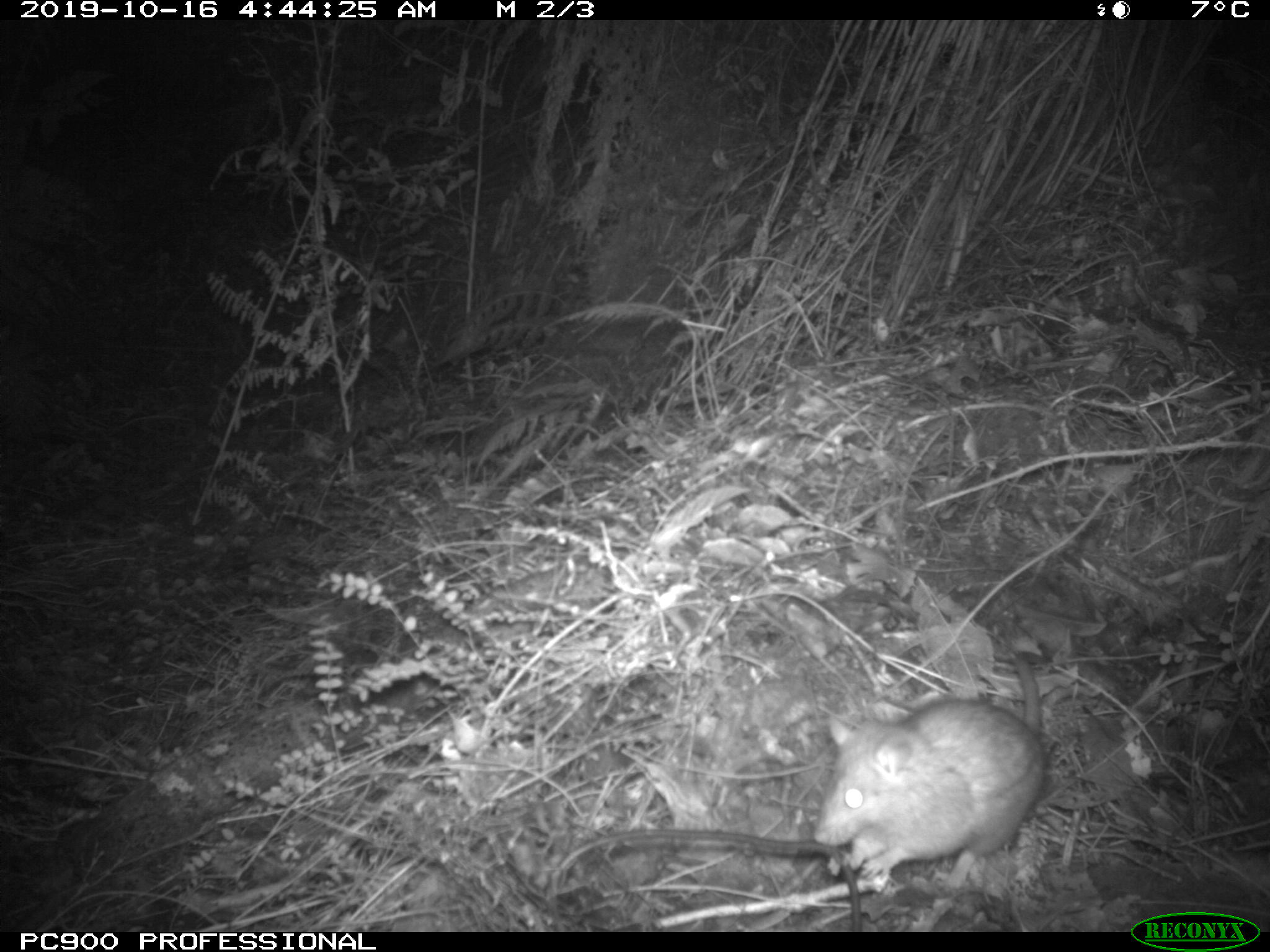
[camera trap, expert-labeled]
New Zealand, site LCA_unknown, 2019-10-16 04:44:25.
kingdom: Animalia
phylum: Chordata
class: Mammalia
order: Rodentia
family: Muridae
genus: Rattus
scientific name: Rattus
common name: rat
Rat (Rattus).